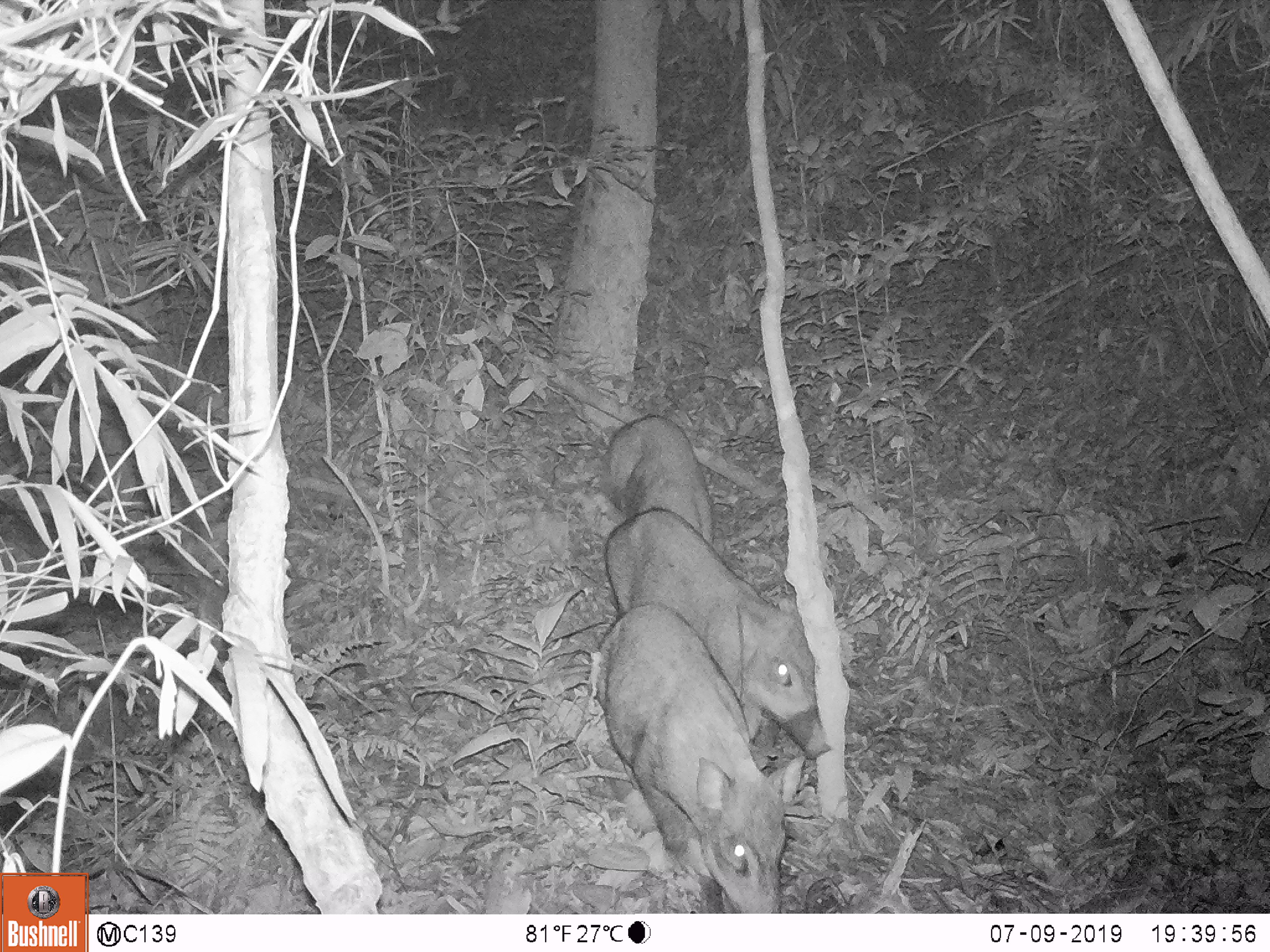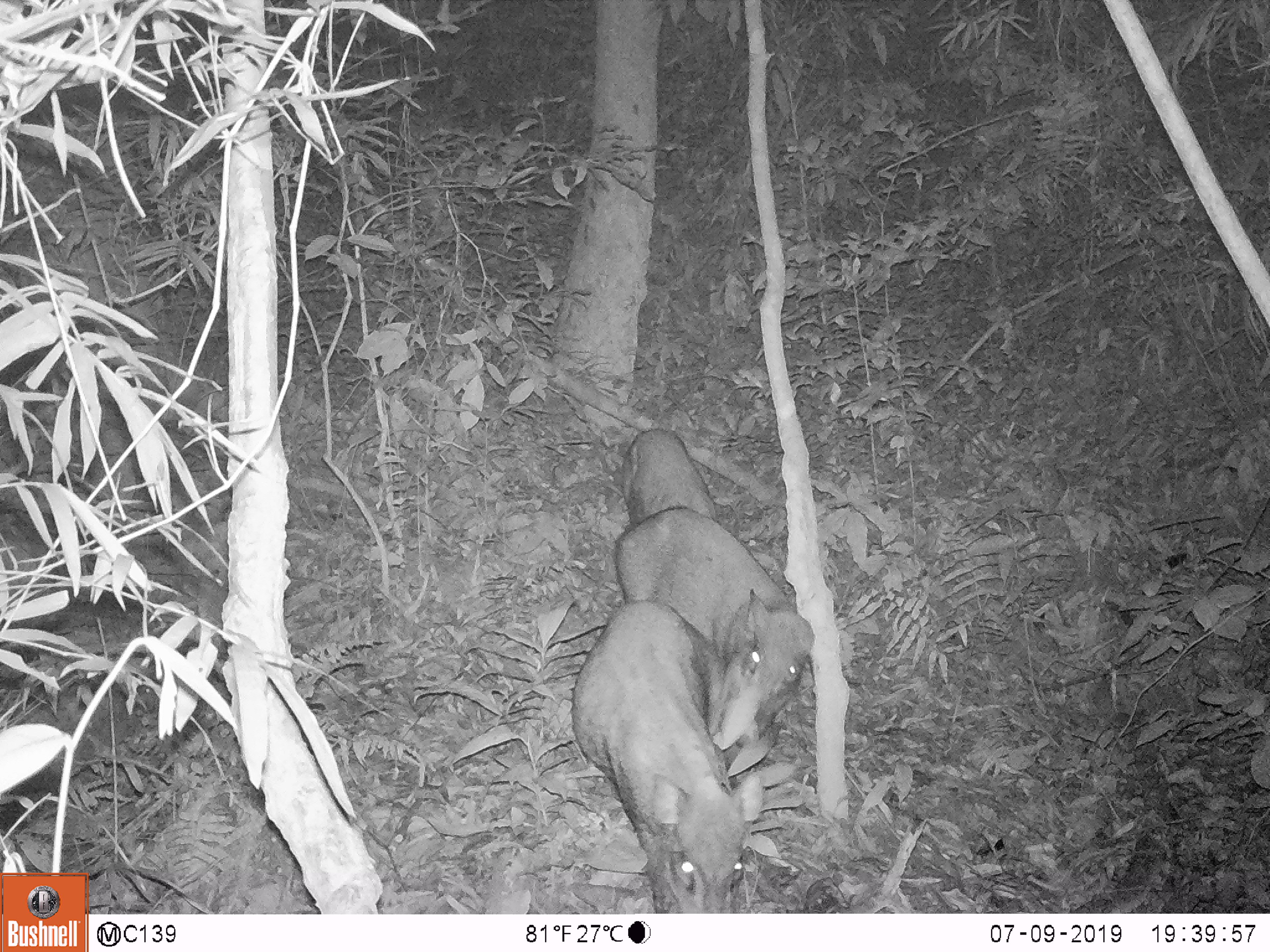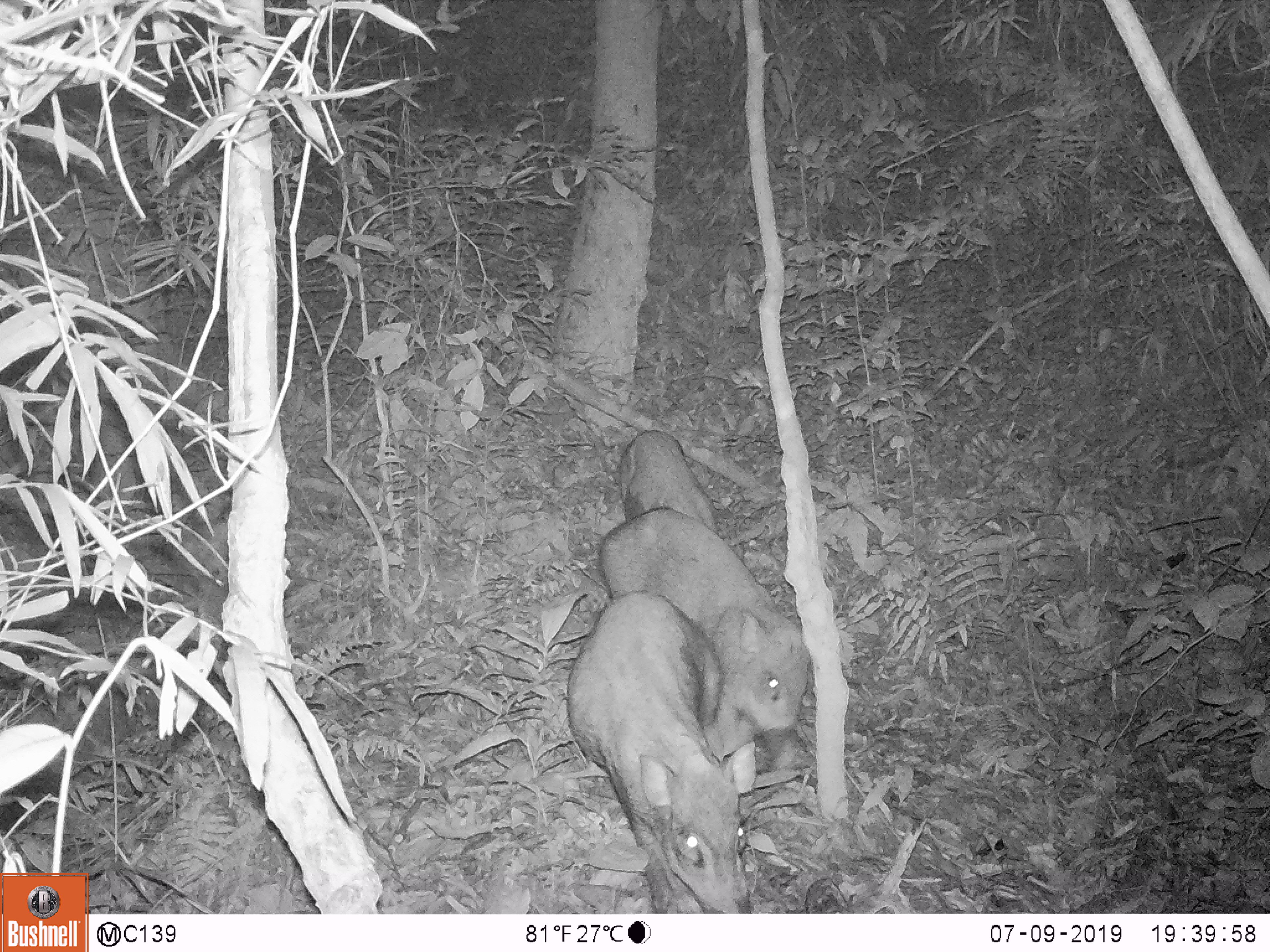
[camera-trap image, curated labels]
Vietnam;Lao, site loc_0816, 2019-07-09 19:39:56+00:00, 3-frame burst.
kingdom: Animalia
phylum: Chordata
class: Mammalia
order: Artiodactyla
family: Suidae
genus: Sus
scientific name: Sus scrofa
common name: eurasian wild pig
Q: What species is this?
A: Eurasian wild pig (Sus scrofa).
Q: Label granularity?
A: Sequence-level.